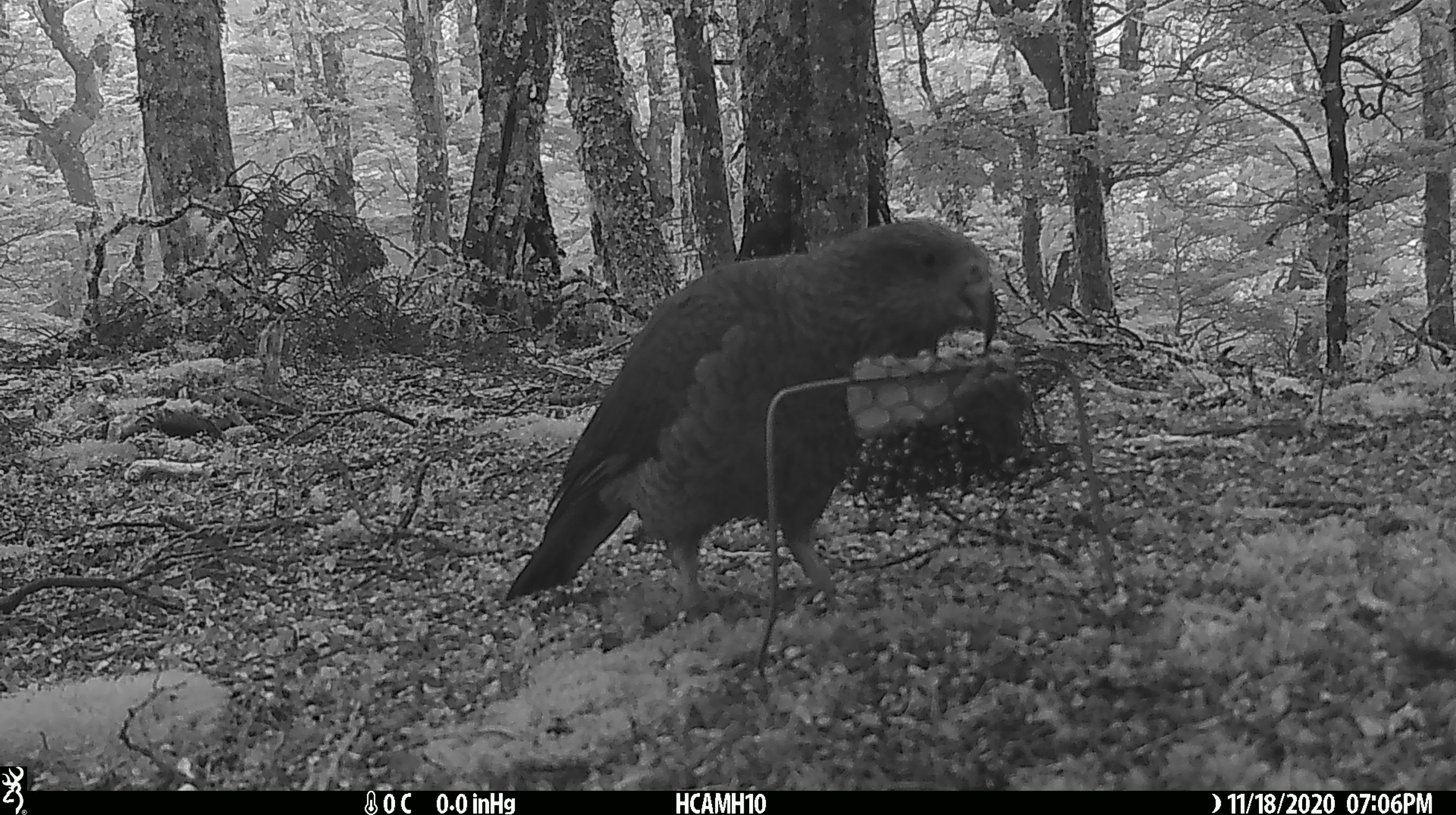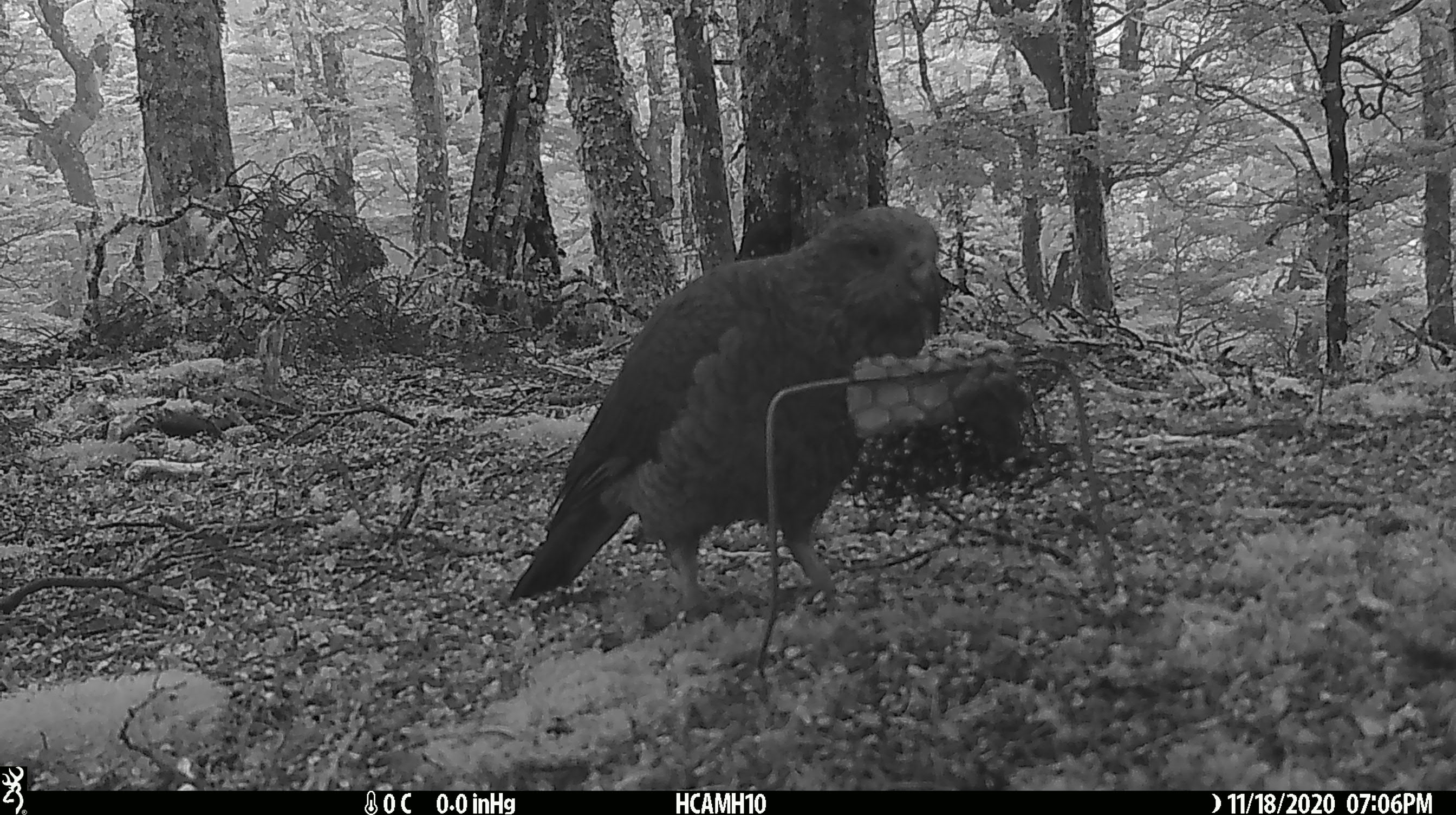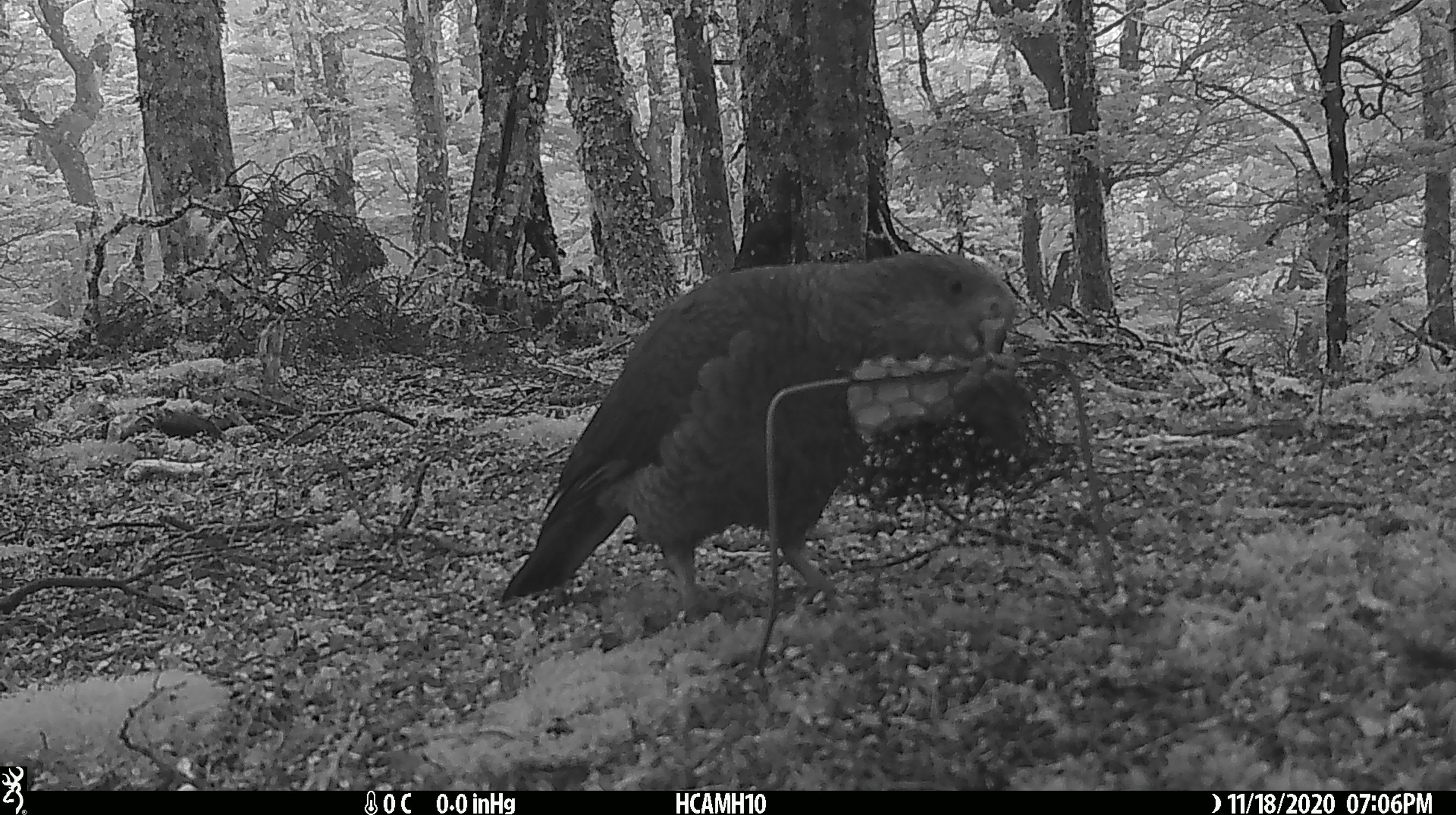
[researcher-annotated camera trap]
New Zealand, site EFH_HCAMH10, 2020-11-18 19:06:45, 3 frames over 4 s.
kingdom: Animalia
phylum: Chordata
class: Aves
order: Psittaciformes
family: Strigopidae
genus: Nestor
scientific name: Nestor notabilis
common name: kea